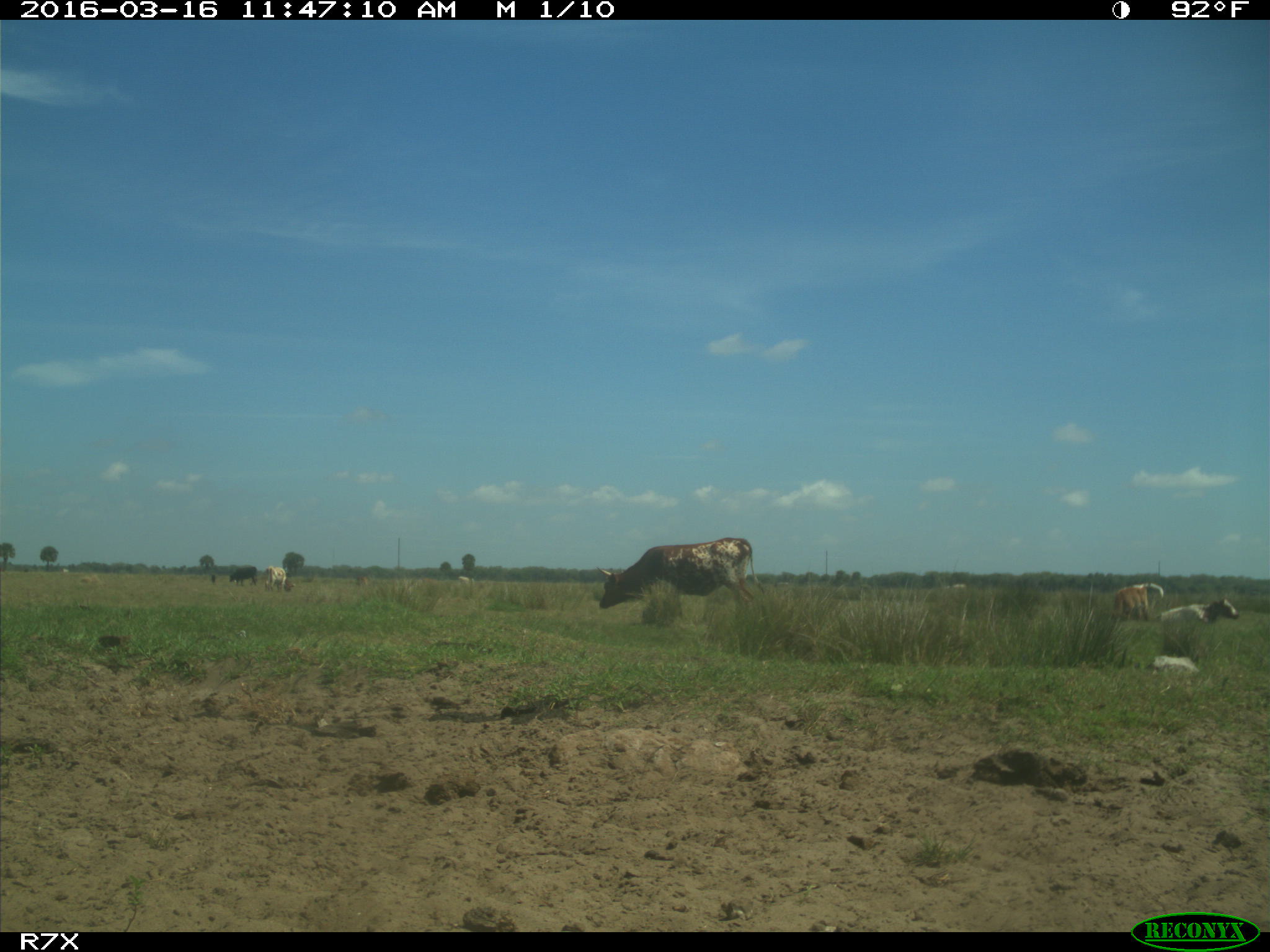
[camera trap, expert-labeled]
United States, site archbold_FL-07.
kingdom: Animalia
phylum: Chordata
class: Mammalia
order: Artiodactyla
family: Bovidae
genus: Bos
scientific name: Bos taurus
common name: domestic cow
Bos taurus (domestic cow).